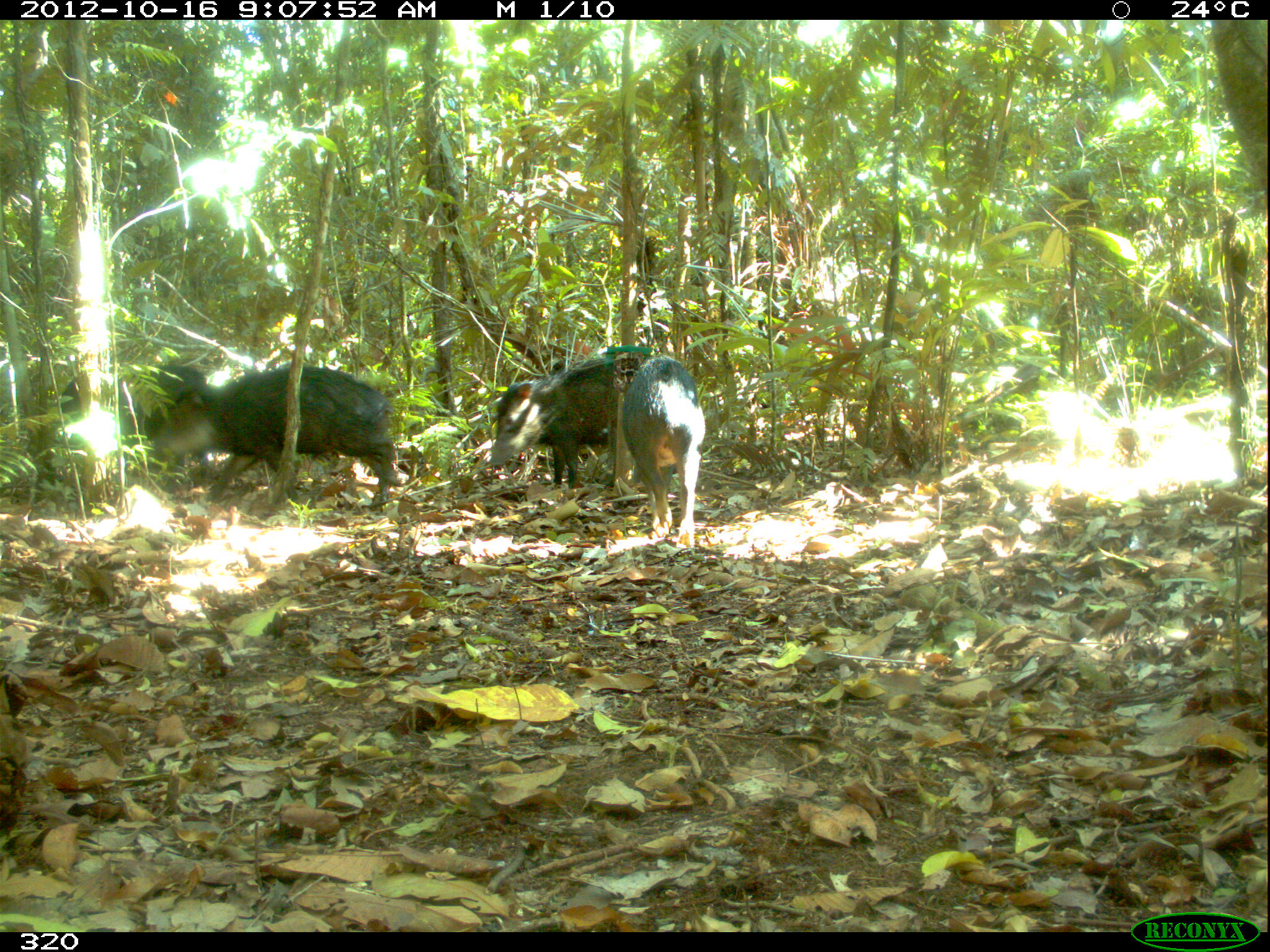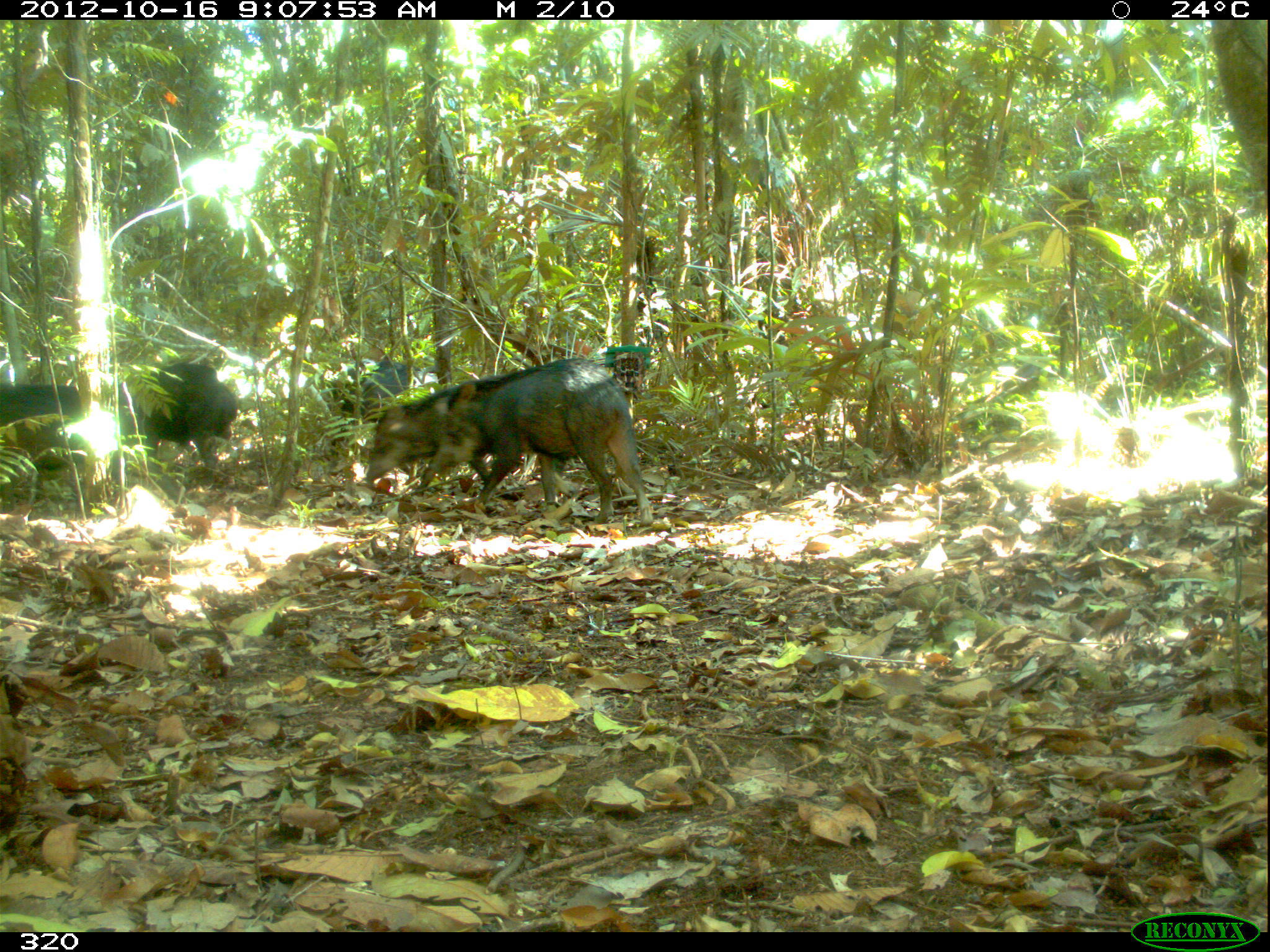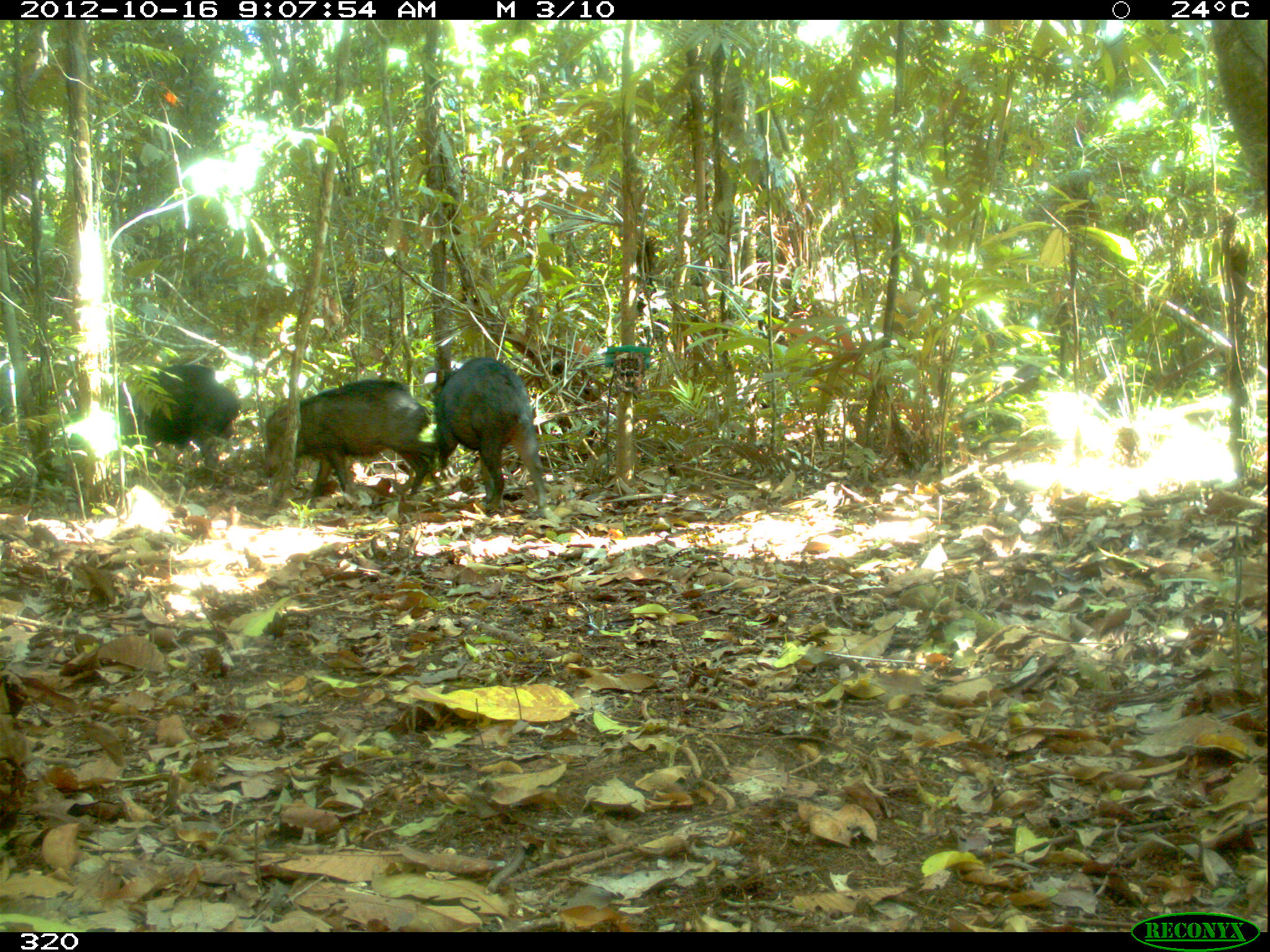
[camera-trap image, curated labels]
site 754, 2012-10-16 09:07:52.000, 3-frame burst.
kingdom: Animalia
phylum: Chordata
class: Mammalia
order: Artiodactyla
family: Tayassuidae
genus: Tayassu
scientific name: Tayassu pecari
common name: white-lipped peccary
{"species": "Tayassu pecari (white-lipped peccary)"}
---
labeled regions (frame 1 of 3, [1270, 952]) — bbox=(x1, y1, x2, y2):
tayassu pecari: bbox=(147, 363, 397, 512); bbox=(487, 350, 652, 490); bbox=(57, 361, 212, 487); bbox=(620, 354, 706, 549)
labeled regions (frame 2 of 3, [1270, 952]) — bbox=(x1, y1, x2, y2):
tayassu pecari: bbox=(412, 356, 654, 528); bbox=(364, 373, 569, 502); bbox=(113, 364, 240, 472); bbox=(0, 384, 122, 471); bbox=(340, 359, 438, 418)